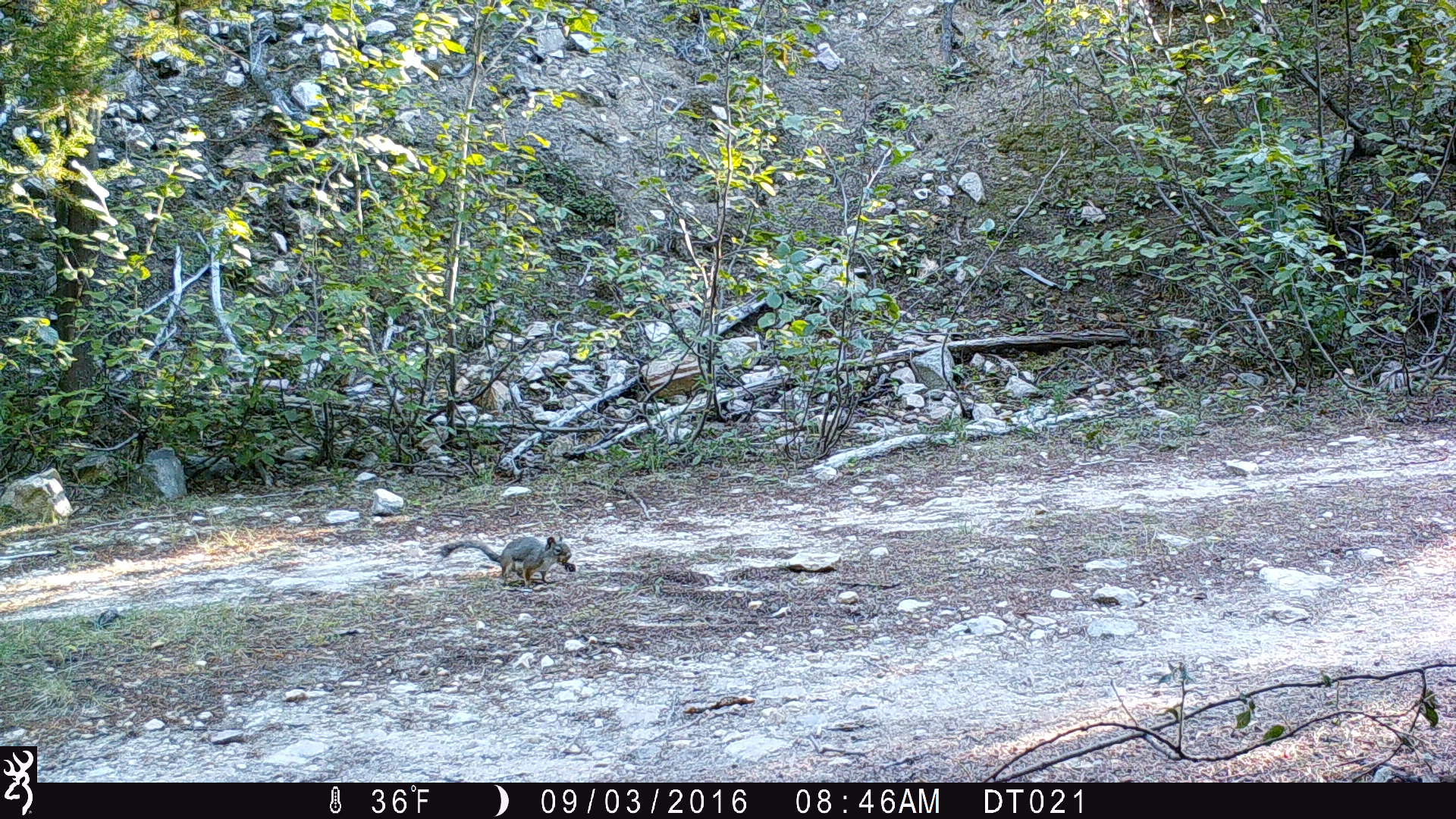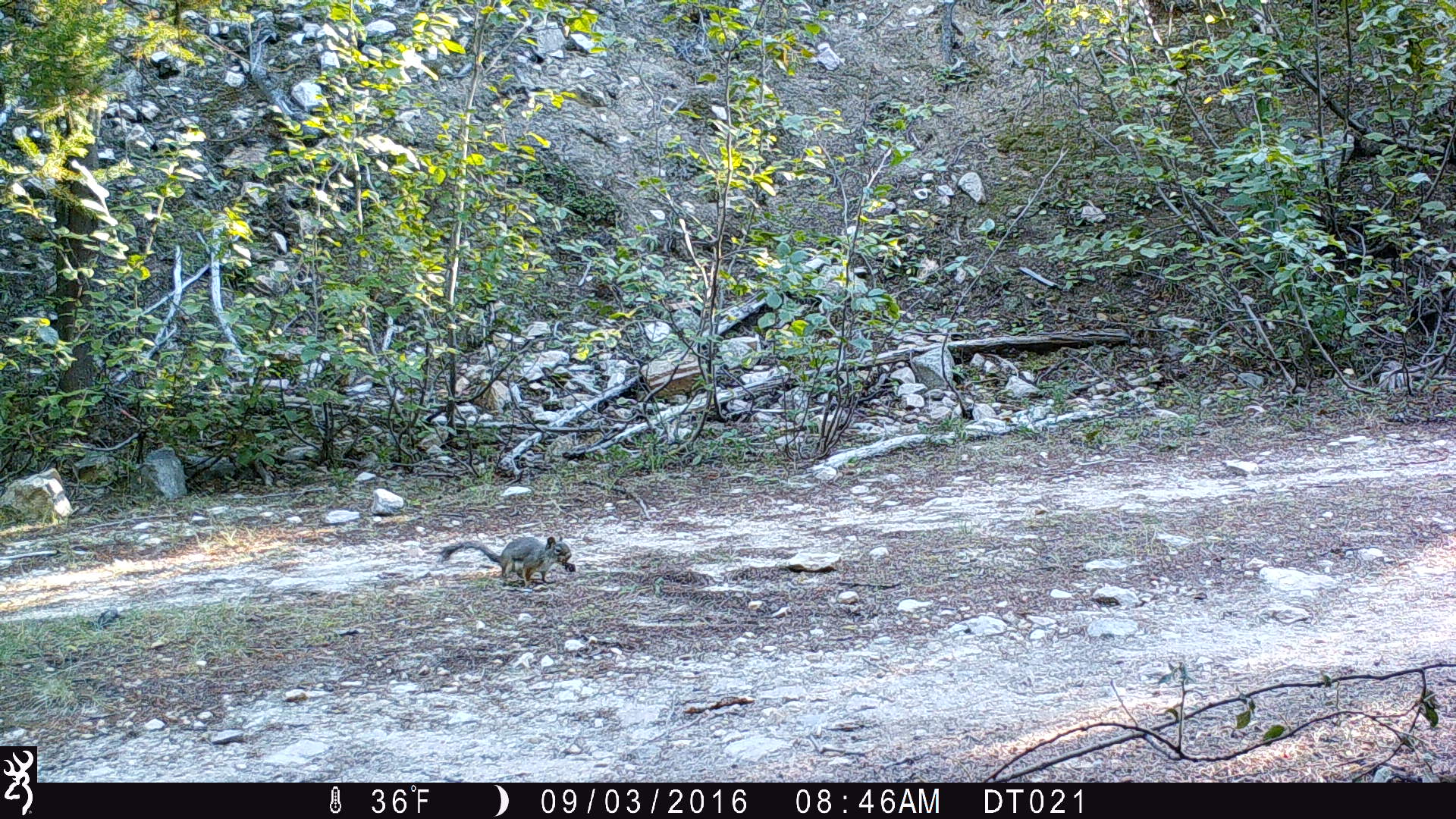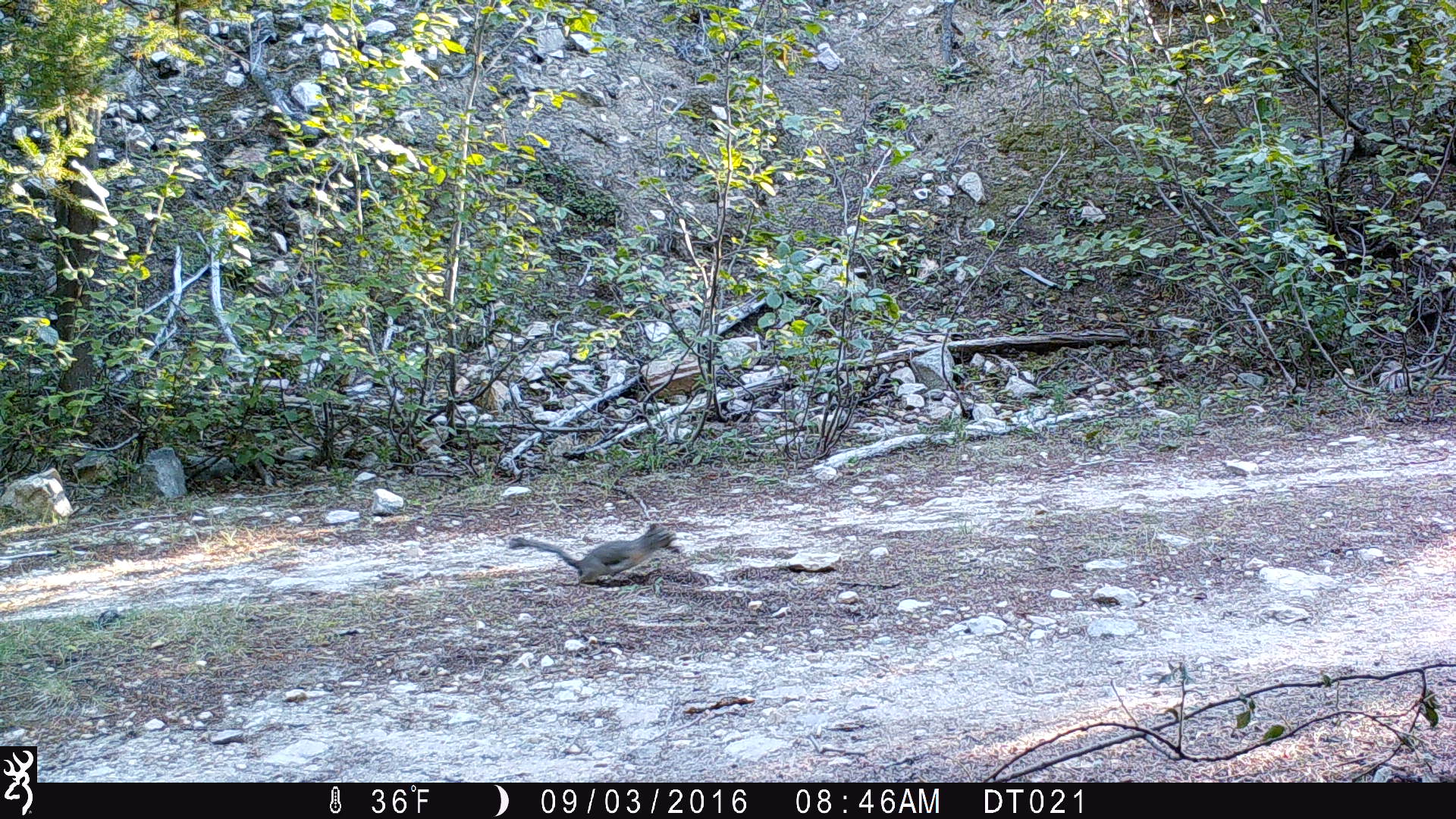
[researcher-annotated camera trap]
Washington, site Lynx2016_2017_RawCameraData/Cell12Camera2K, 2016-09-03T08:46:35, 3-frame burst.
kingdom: Animalia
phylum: Chordata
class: Mammalia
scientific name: Mammalia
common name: small mammal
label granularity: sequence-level